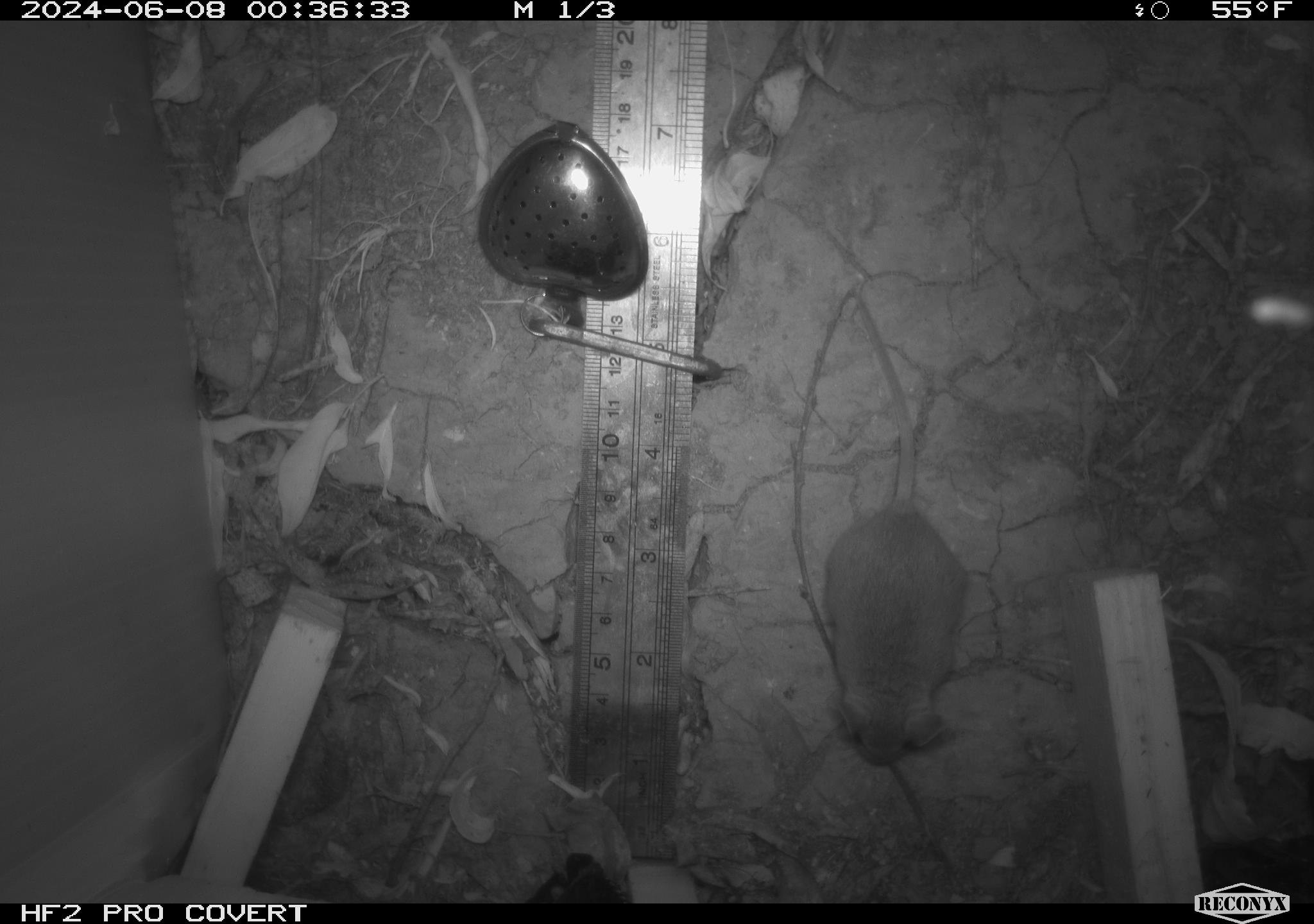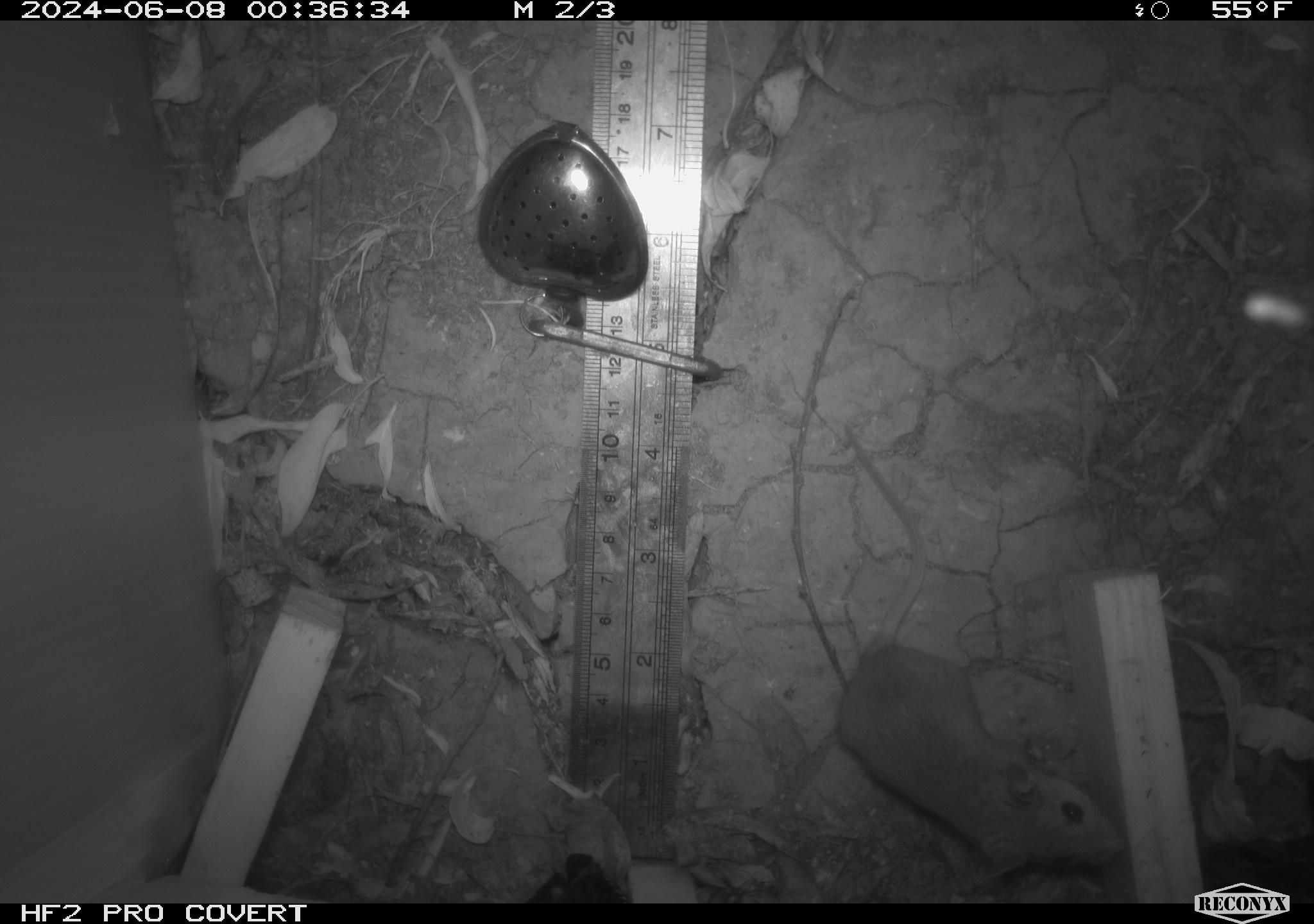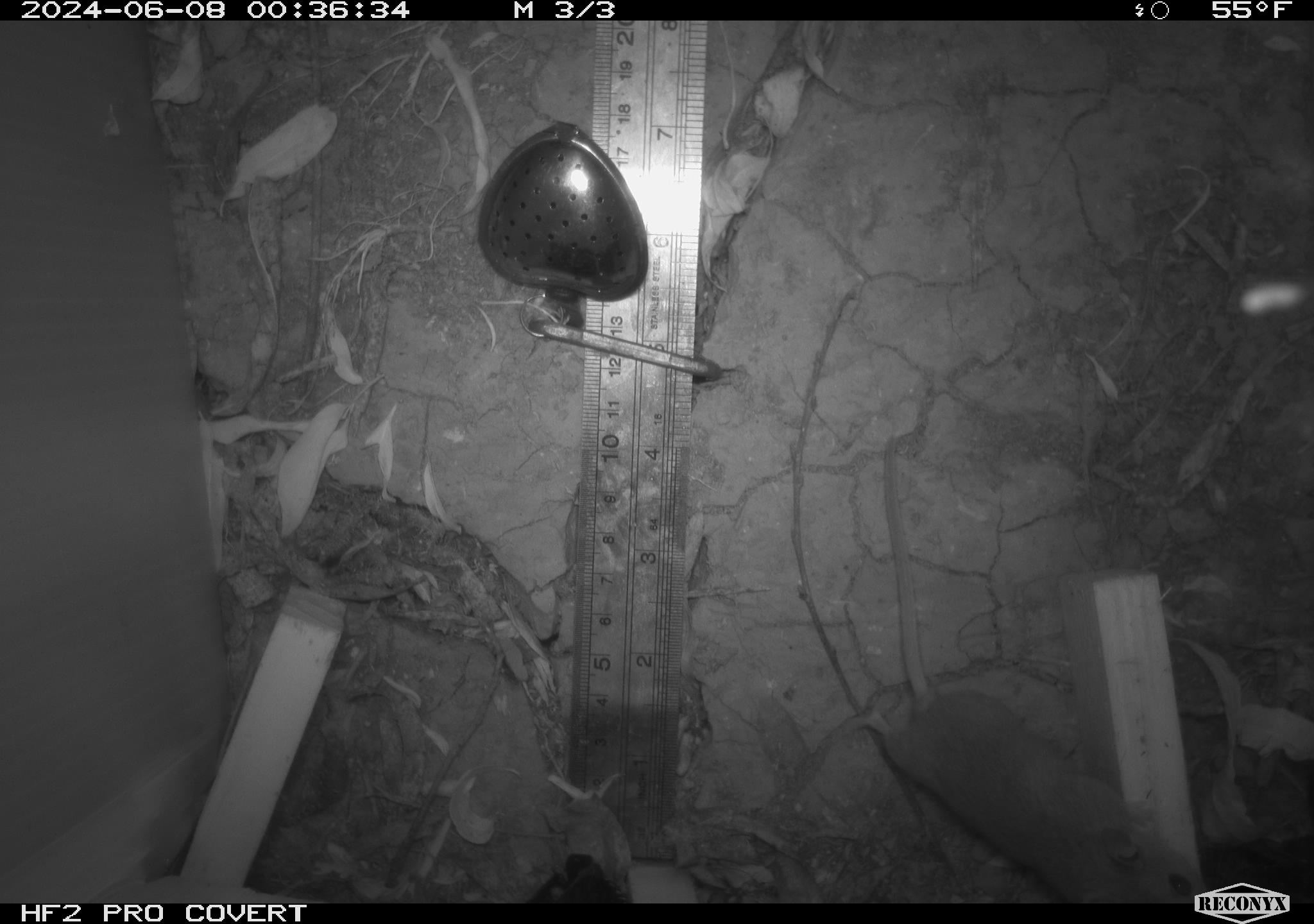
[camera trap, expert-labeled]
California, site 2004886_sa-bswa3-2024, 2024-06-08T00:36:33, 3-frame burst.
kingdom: Animalia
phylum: Chordata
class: Mammalia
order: Rodentia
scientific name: Rodentia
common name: mouse species